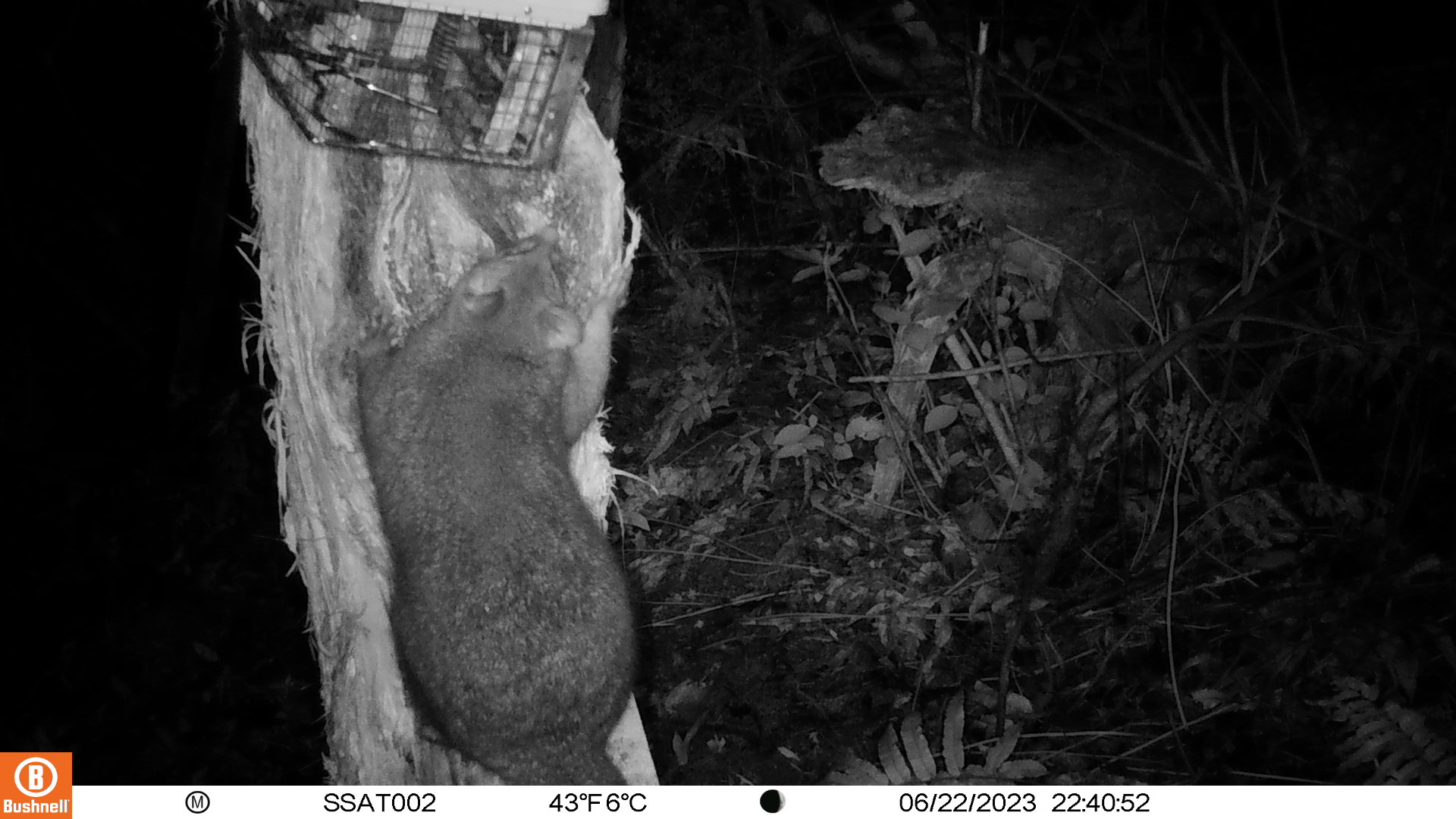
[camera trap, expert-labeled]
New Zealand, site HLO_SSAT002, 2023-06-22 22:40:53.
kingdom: Animalia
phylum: Chordata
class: Mammalia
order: Diprotodontia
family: Phalangeridae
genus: Trichosurus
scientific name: Trichosurus vulpecula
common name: common brushtail possum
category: possum